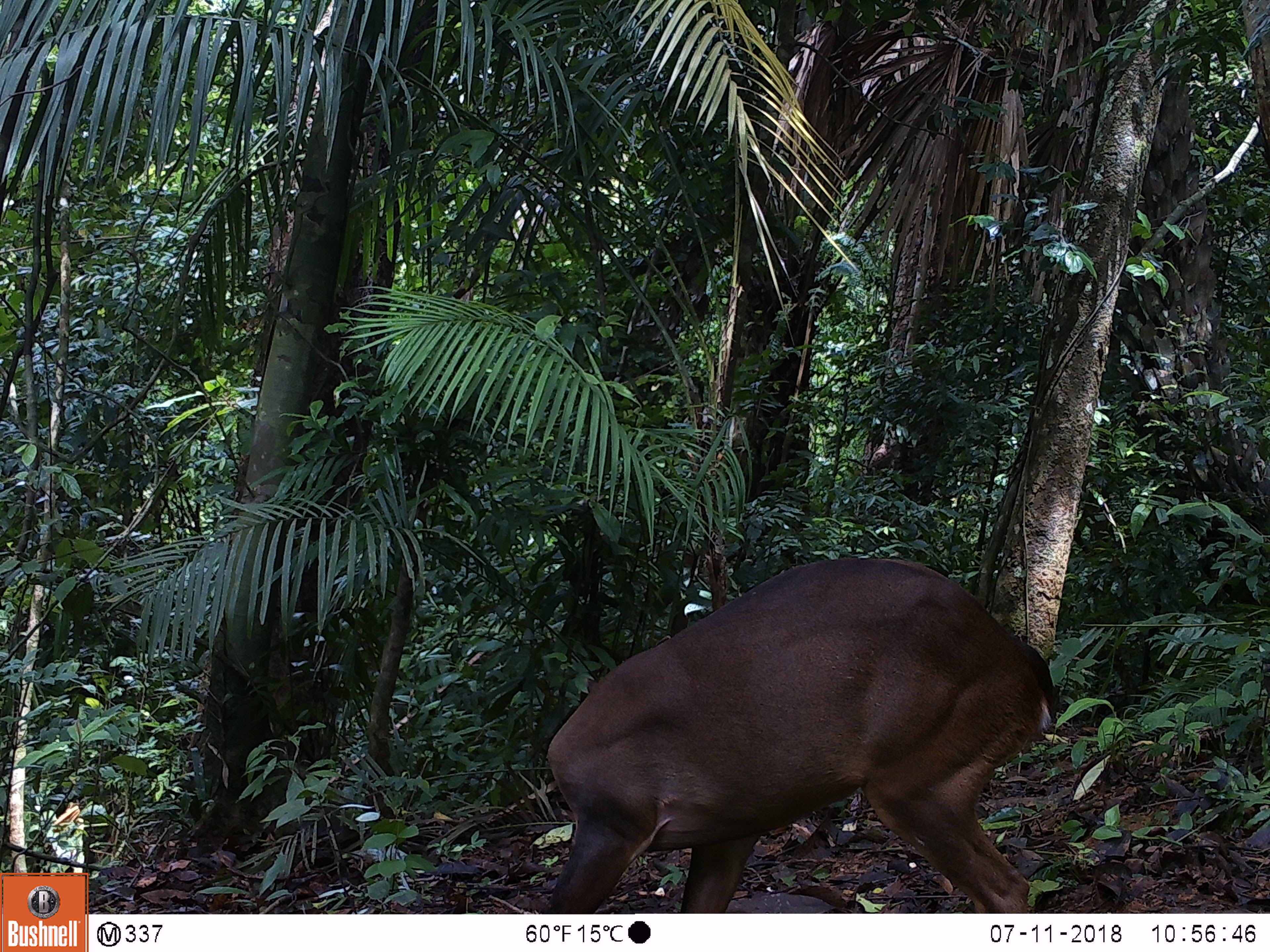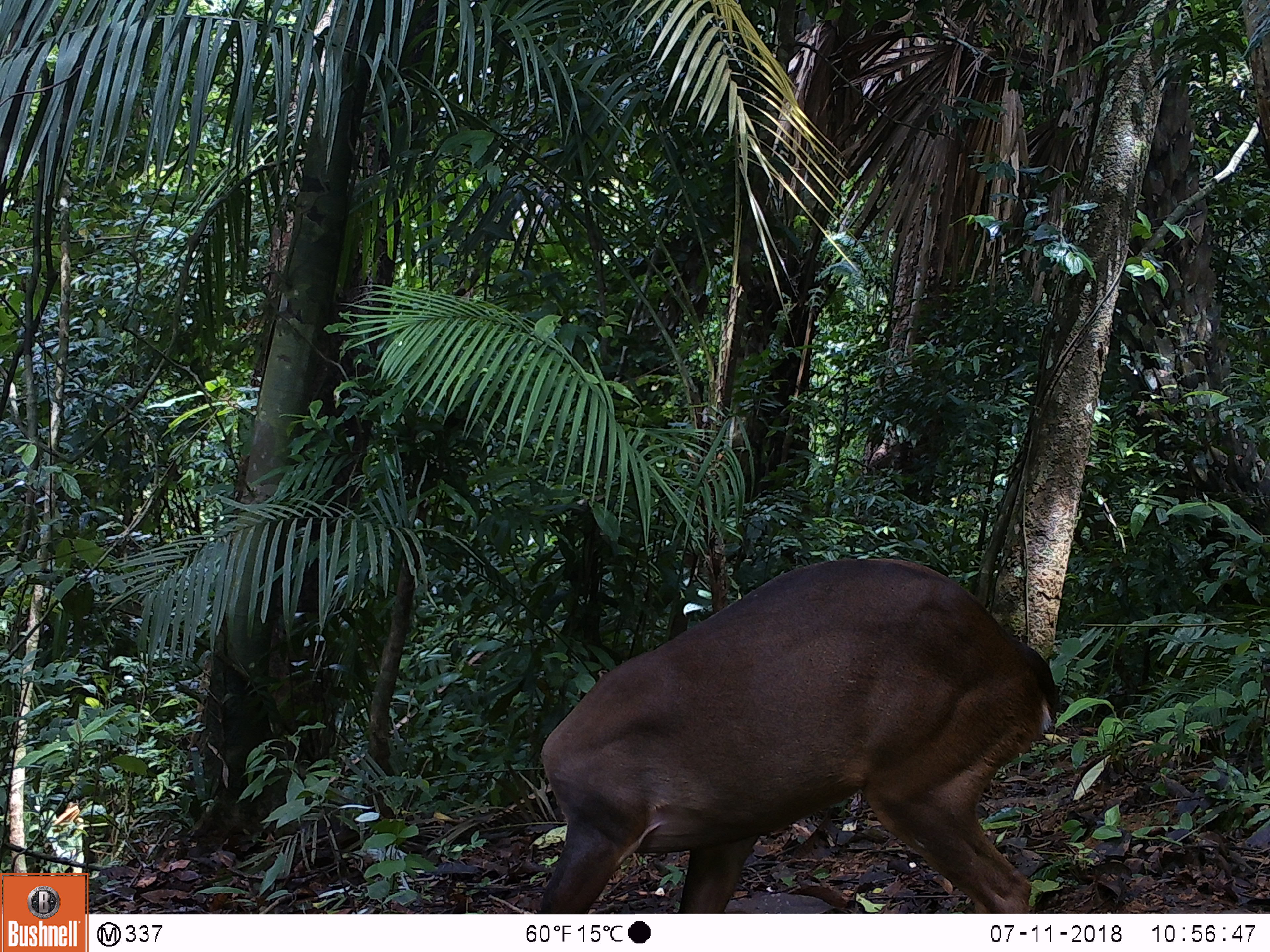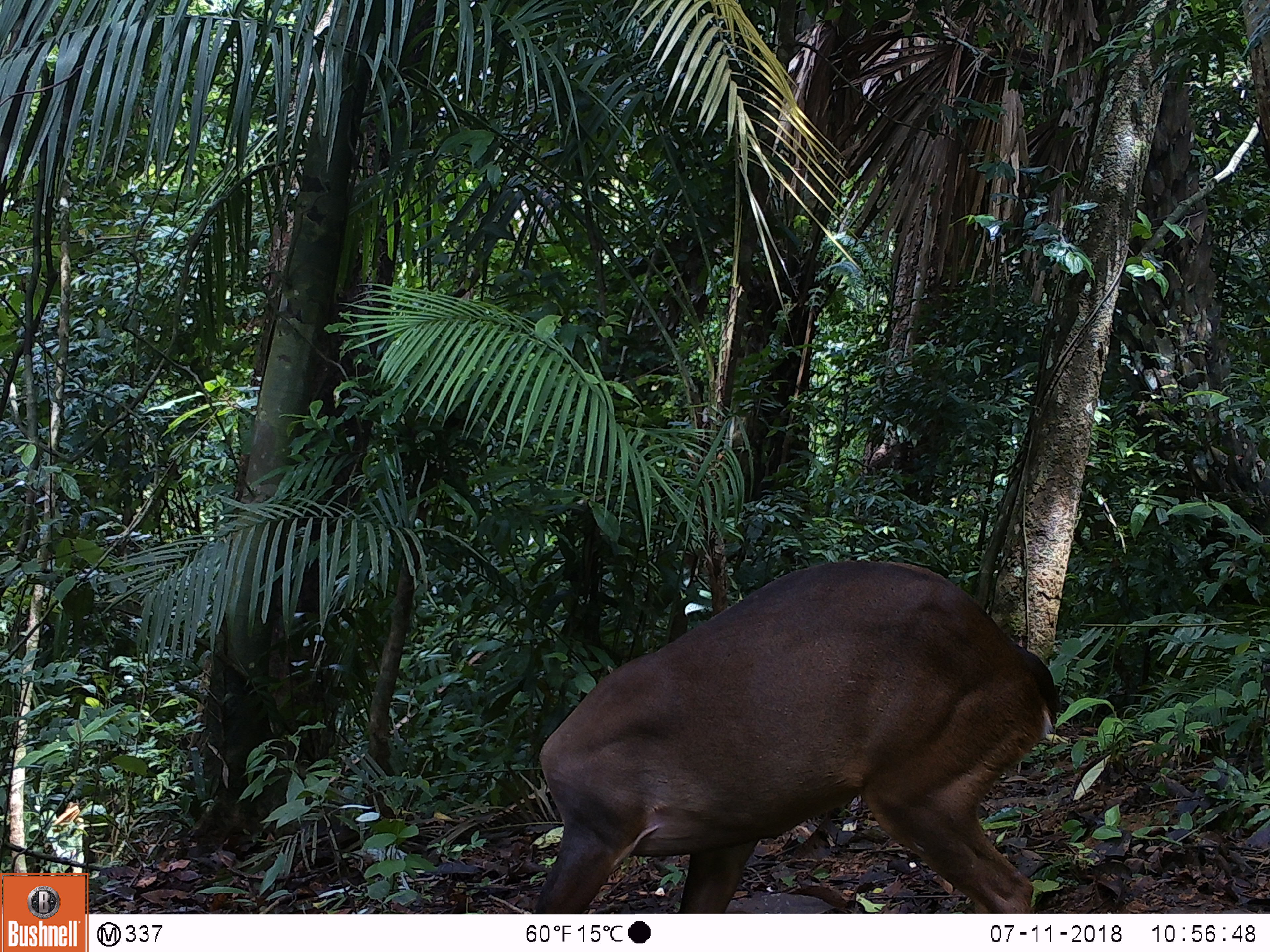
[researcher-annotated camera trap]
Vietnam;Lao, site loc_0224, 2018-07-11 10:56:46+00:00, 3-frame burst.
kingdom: Animalia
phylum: Chordata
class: Mammalia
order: Artiodactyla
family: Cervidae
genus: Muntiacus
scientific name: Muntiacus vuquangensis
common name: large-antlered muntjac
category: large antlered muntjac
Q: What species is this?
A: Large antlered muntjac (large-antlered muntjac) (Muntiacus vuquangensis).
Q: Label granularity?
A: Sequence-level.